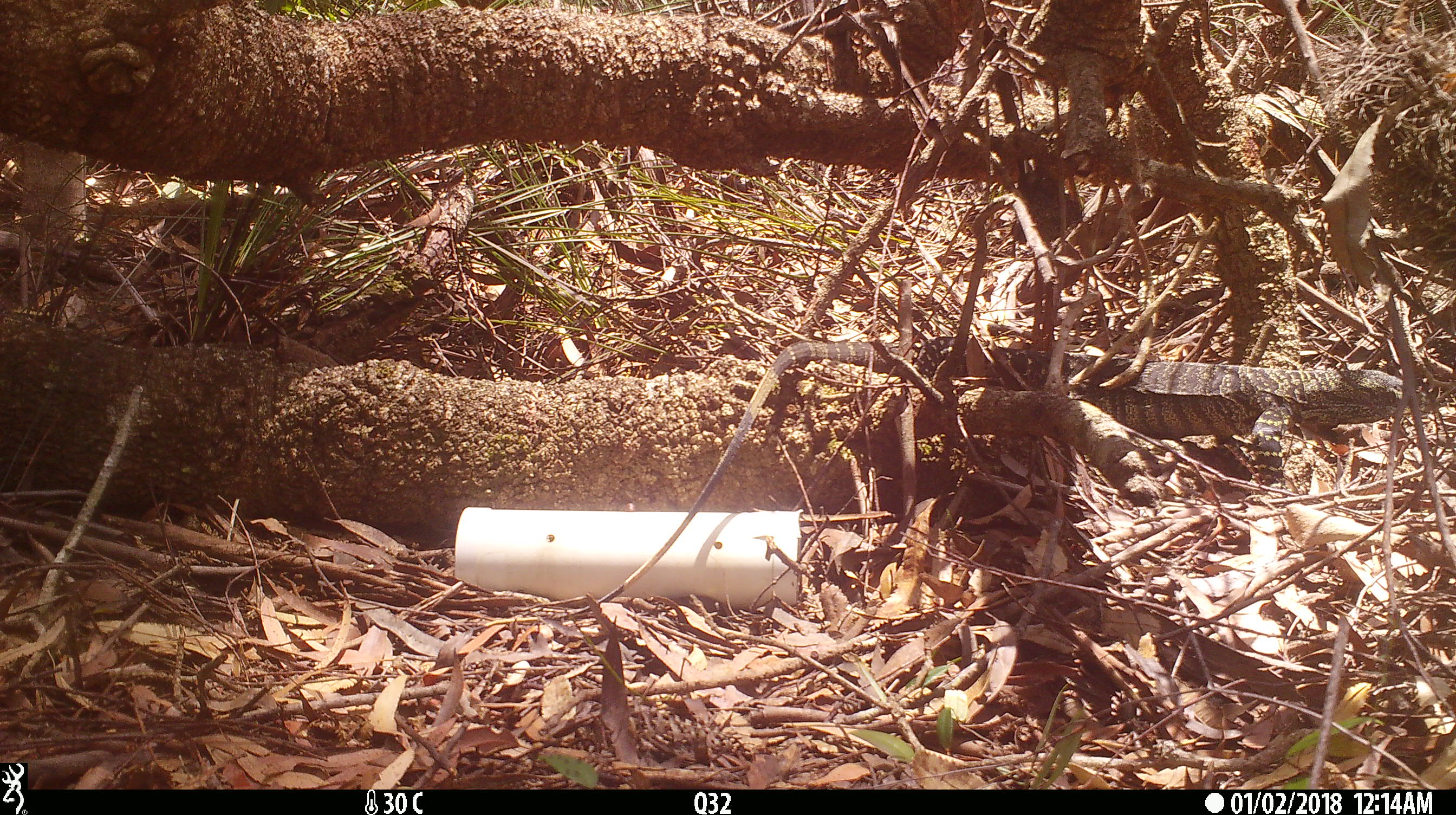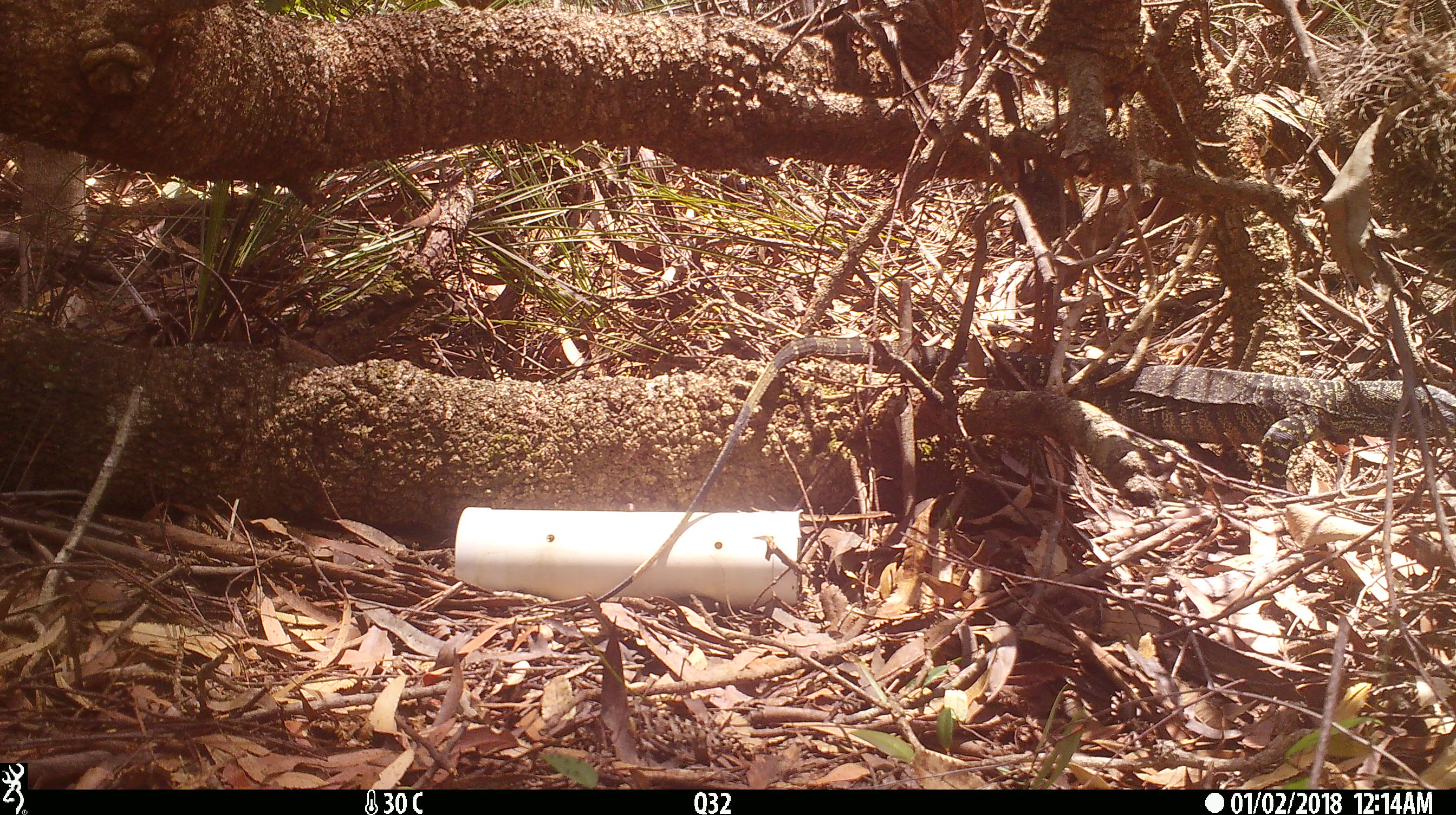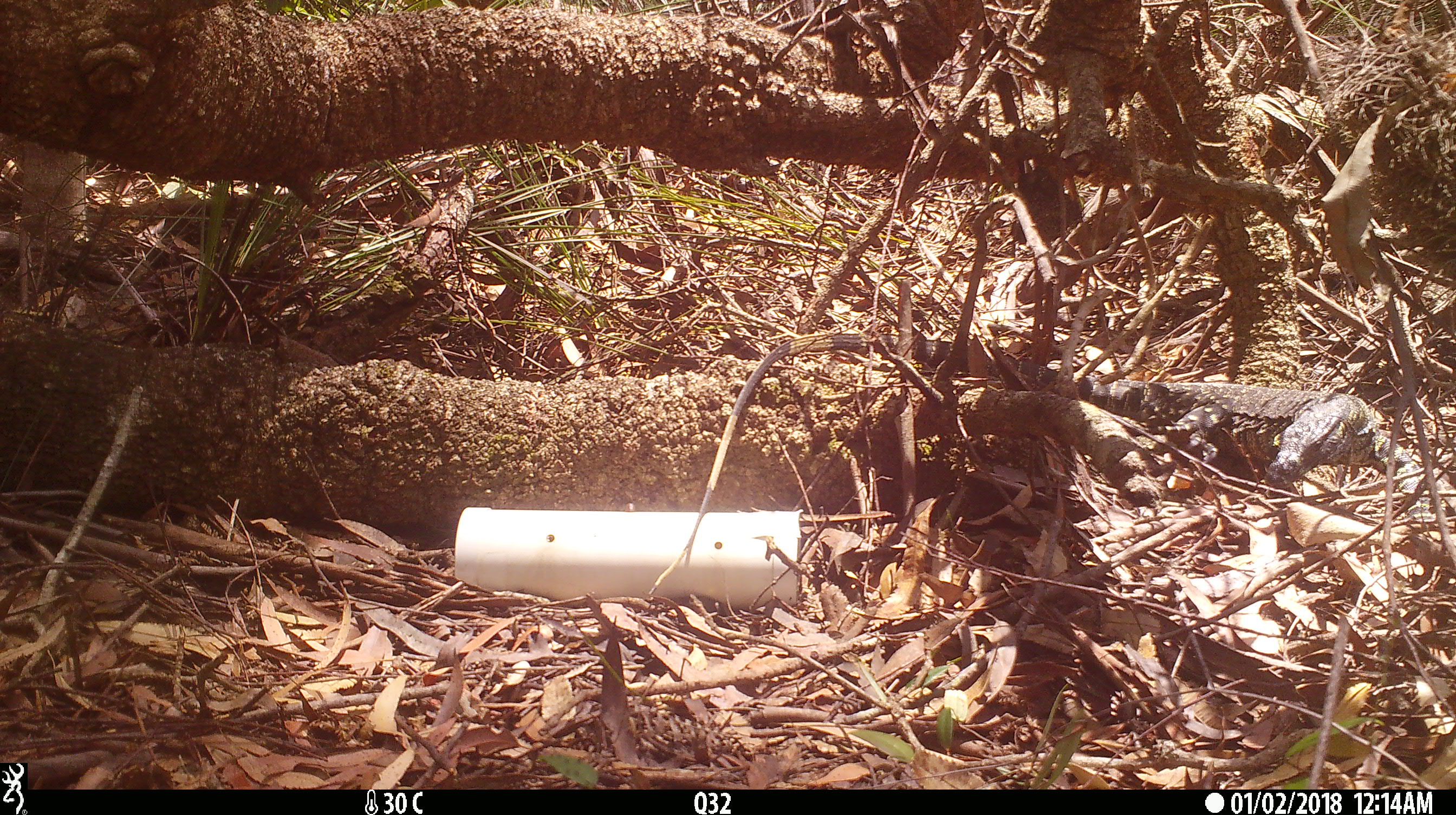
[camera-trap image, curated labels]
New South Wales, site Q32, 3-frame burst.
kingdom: Animalia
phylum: Chordata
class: Reptilia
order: Squamata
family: Varanidae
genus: Varanus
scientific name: Varanus varius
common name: lace monitor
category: goanna